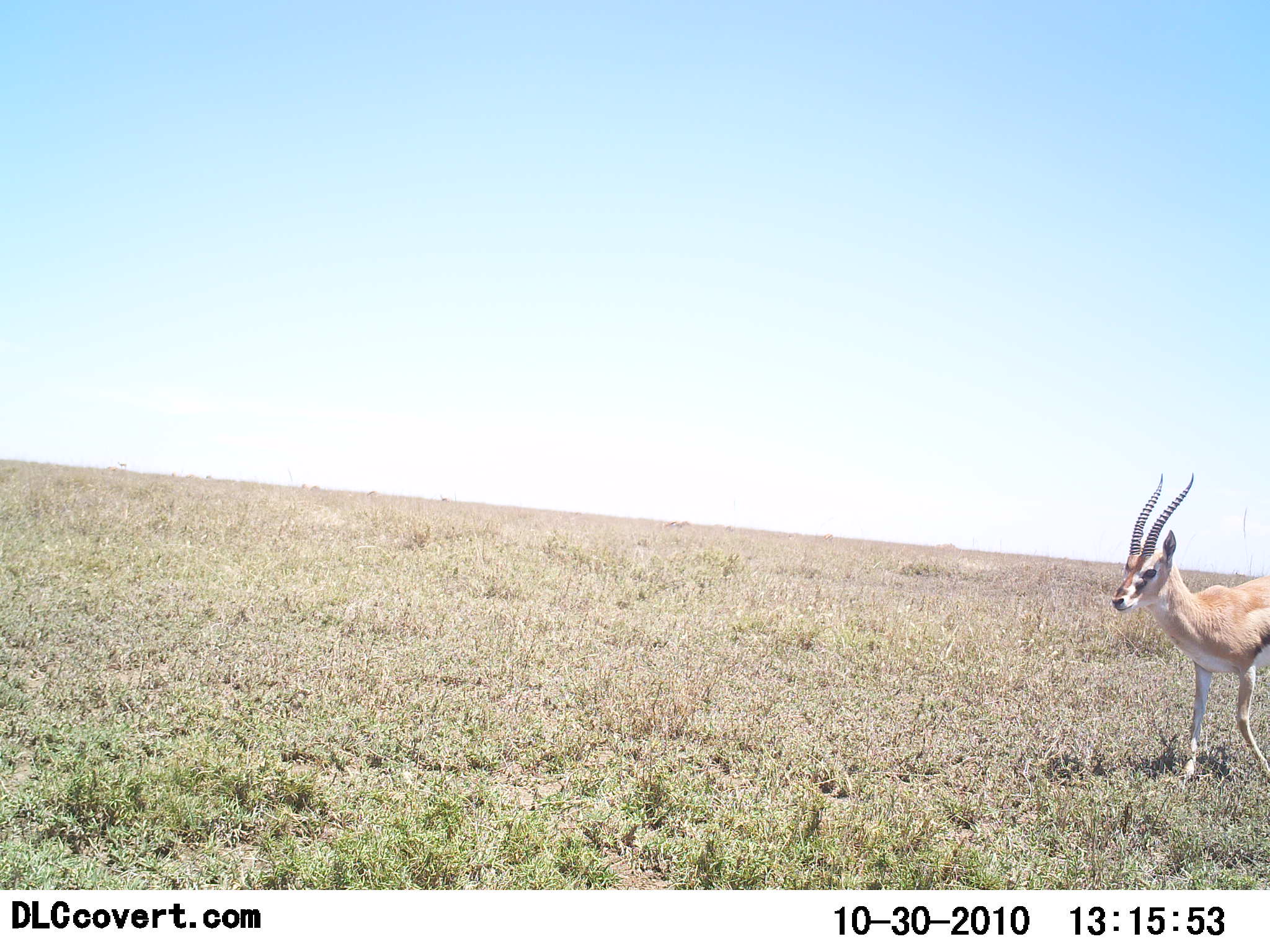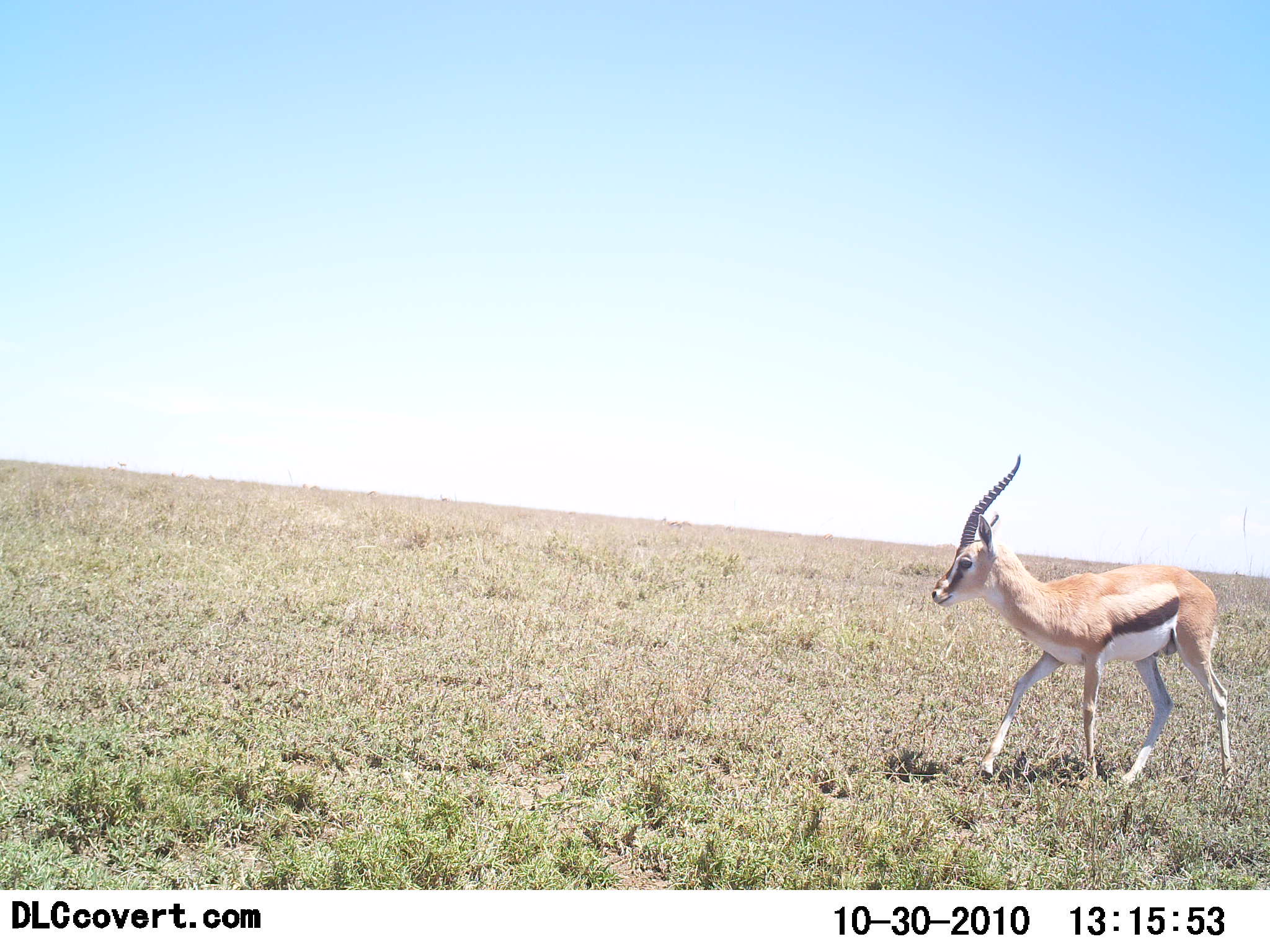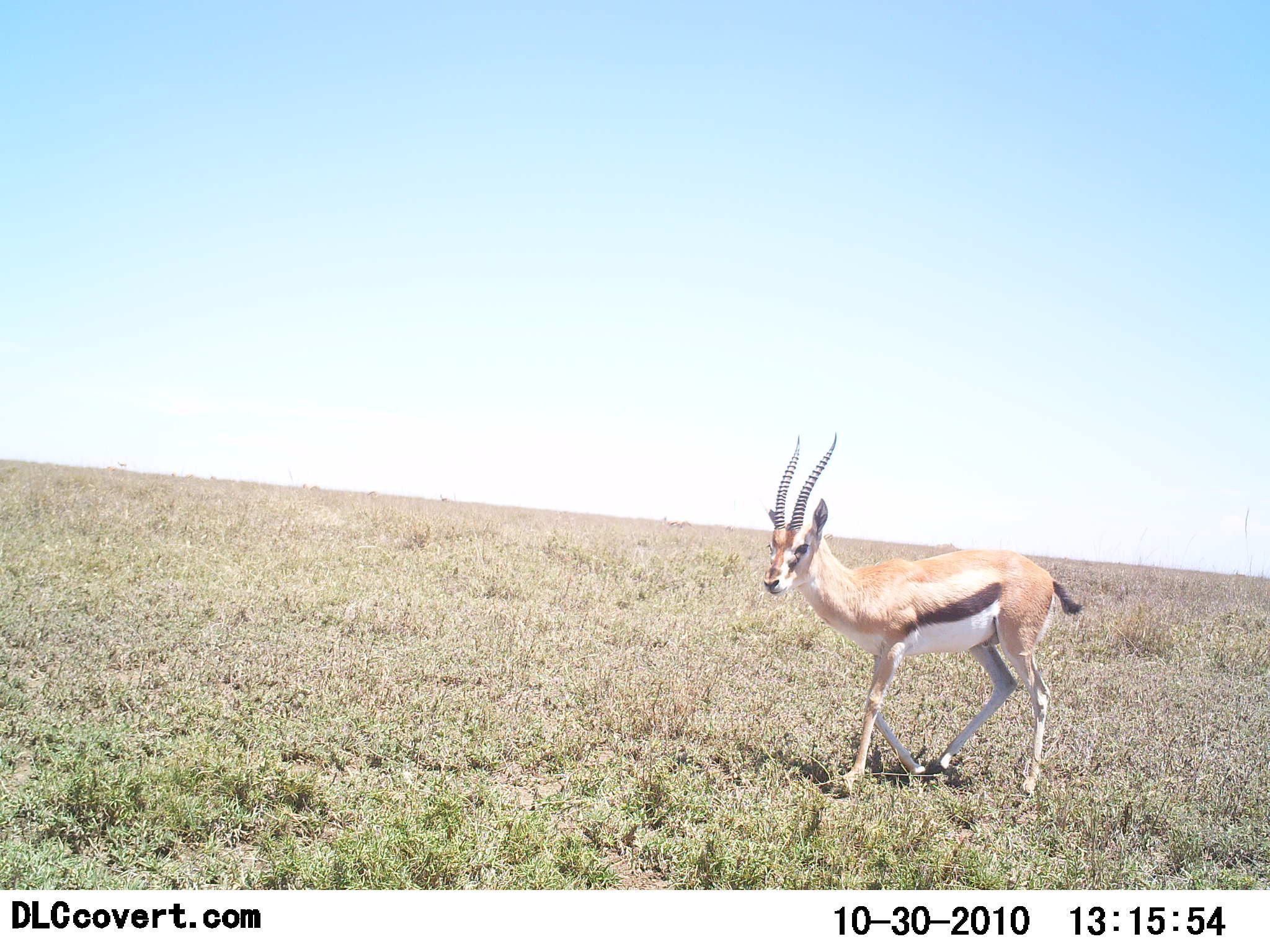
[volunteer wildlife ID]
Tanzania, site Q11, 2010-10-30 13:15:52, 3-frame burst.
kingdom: Animalia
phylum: Chordata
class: Mammalia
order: Artiodactyla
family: Bovidae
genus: Eudorcas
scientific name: Eudorcas thomsonii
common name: thomson's gazelle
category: gazellethomsons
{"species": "gazellethomsons (thomson's gazelle) (Eudorcas thomsonii)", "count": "1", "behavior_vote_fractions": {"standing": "0%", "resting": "0%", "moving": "100%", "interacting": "0%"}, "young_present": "0%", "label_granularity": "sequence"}